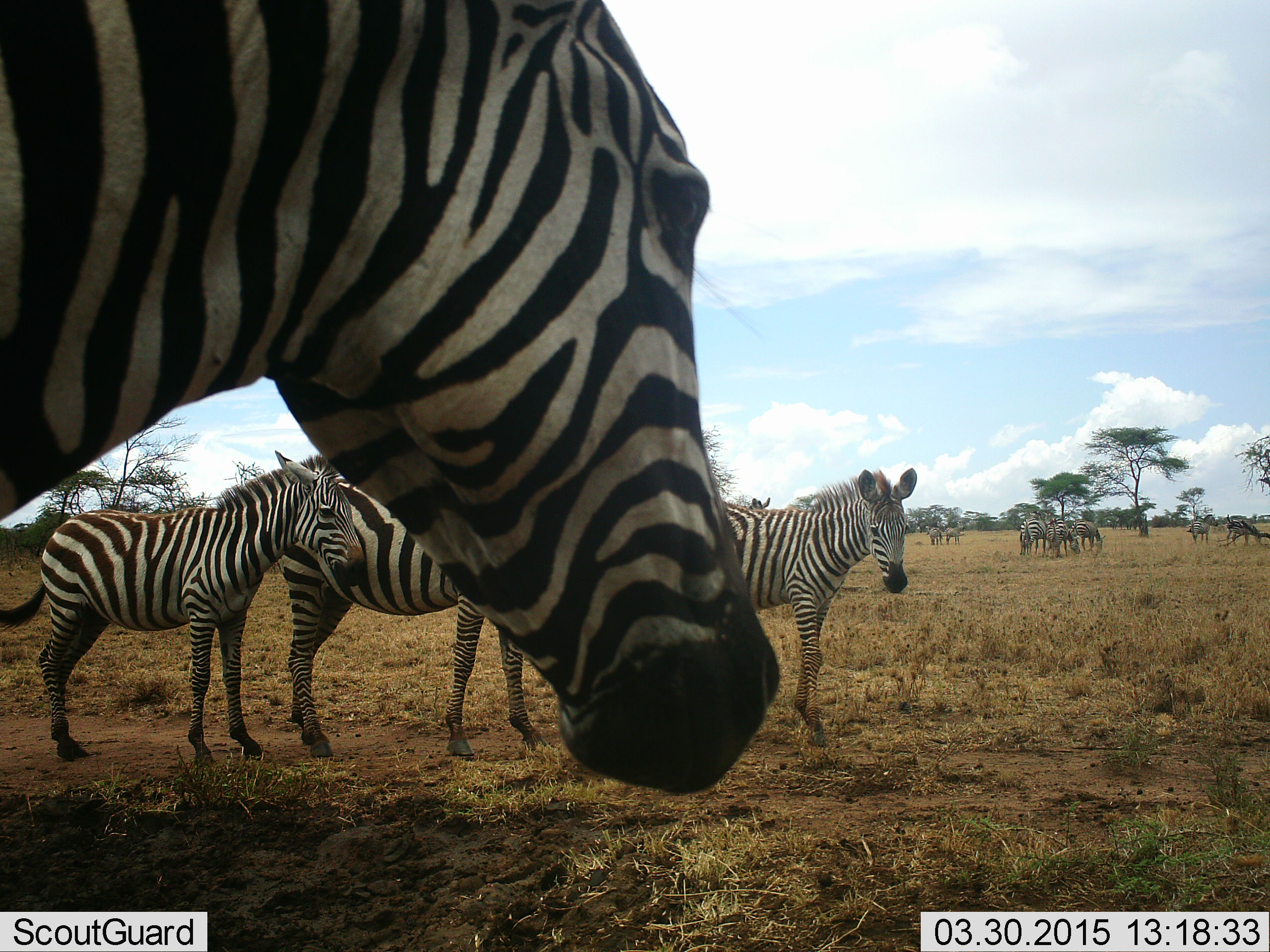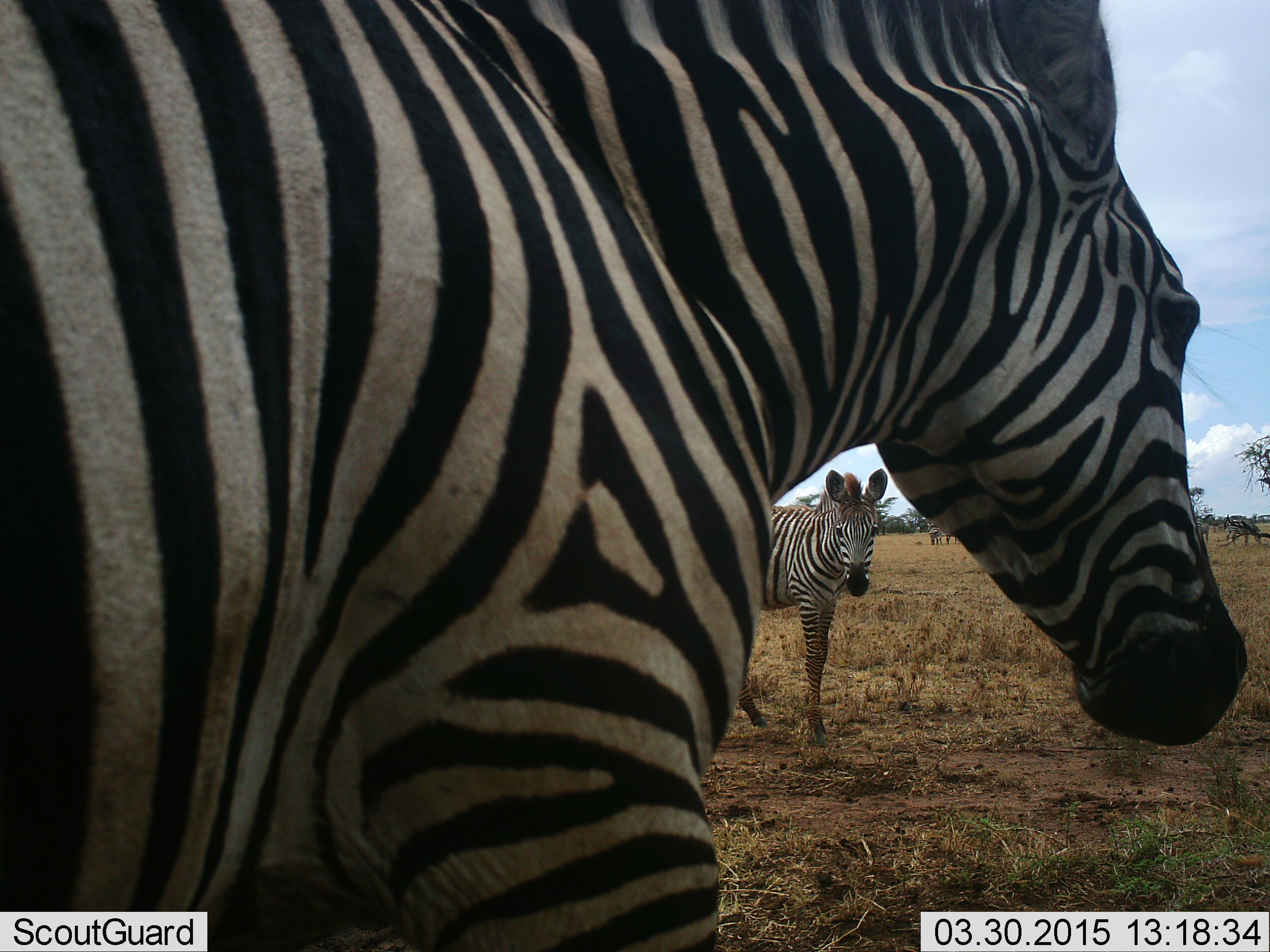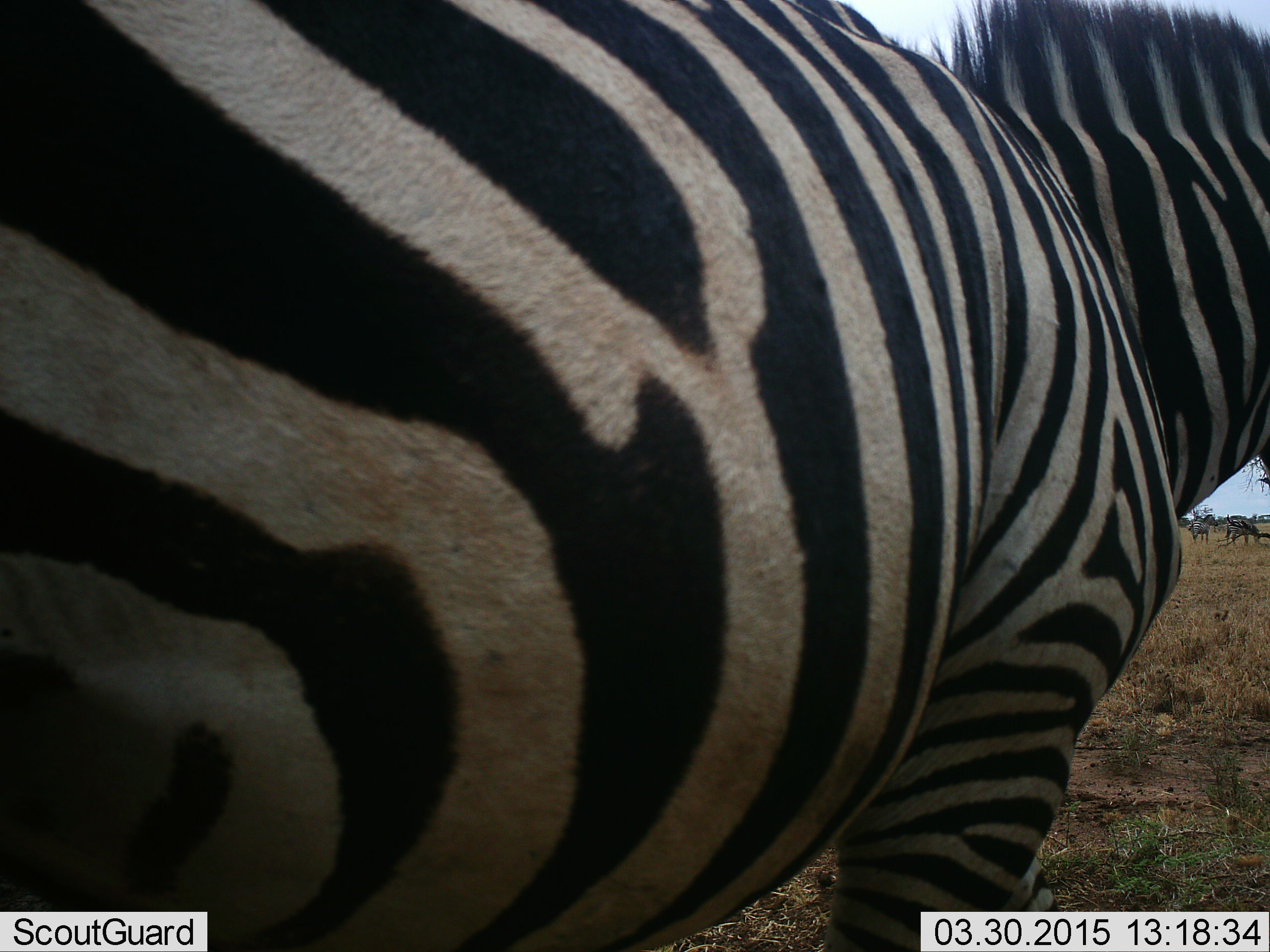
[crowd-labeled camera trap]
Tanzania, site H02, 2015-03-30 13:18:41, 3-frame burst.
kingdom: Animalia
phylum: Chordata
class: Mammalia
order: Perissodactyla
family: Equidae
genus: Equus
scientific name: Equus quagga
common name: plains zebra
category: zebra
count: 10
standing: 82%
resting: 0%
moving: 91%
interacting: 0%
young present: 45%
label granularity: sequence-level